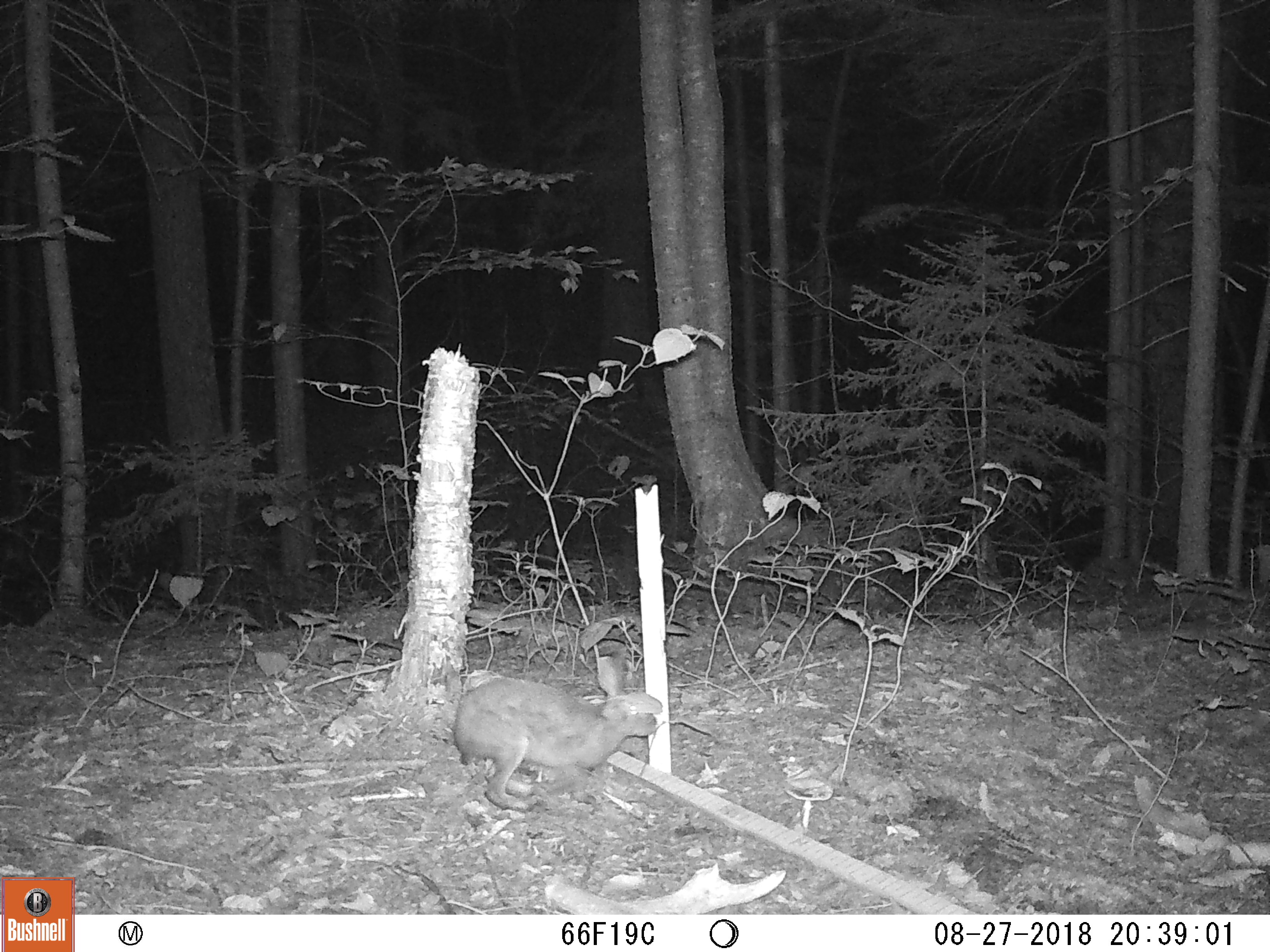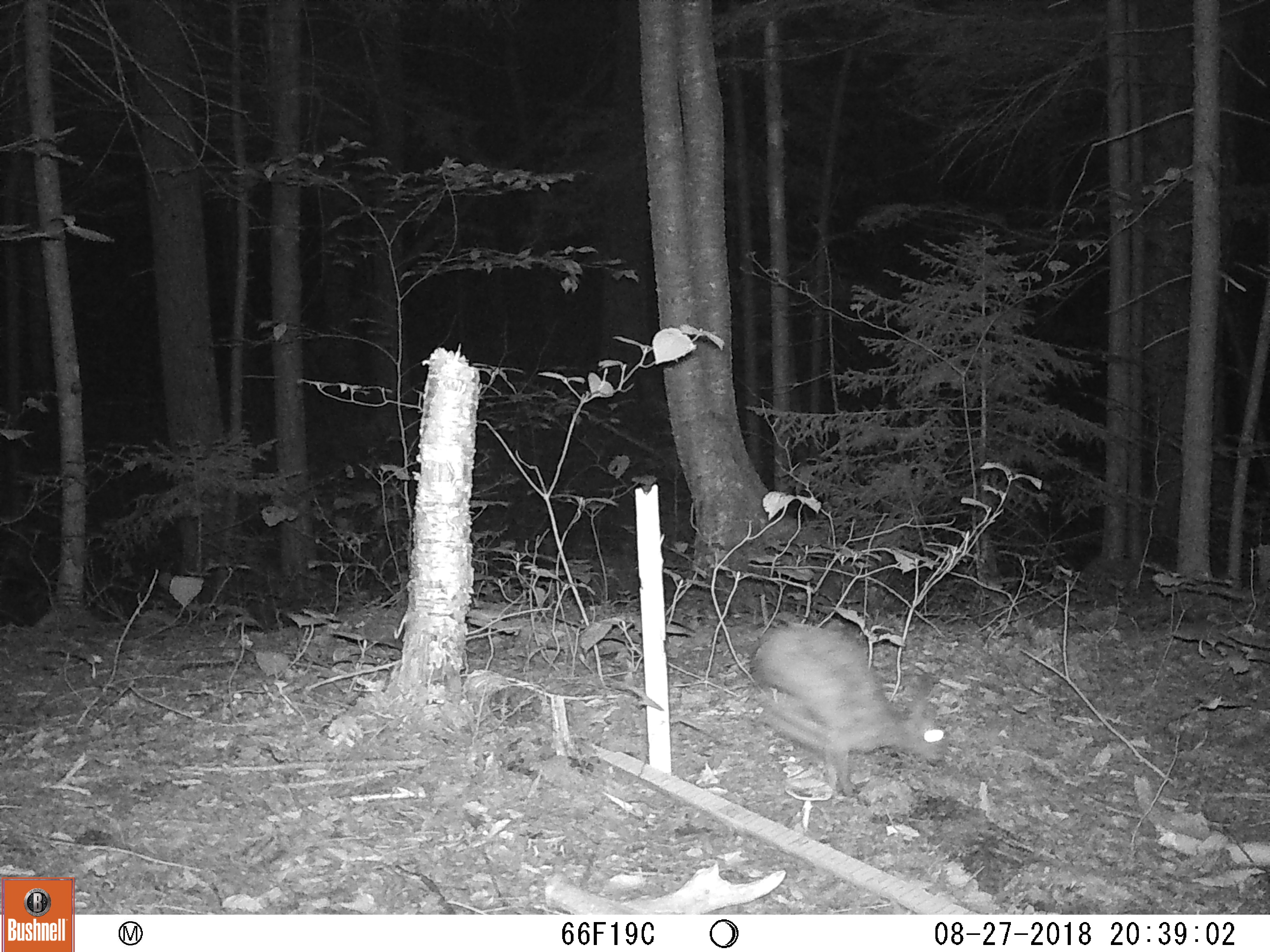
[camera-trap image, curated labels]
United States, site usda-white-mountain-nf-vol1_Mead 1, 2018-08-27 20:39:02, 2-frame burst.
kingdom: Animalia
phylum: Chordata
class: Mammalia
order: Lagomorpha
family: Leporidae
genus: Lepus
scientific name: Lepus americanus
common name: snowshoe hare